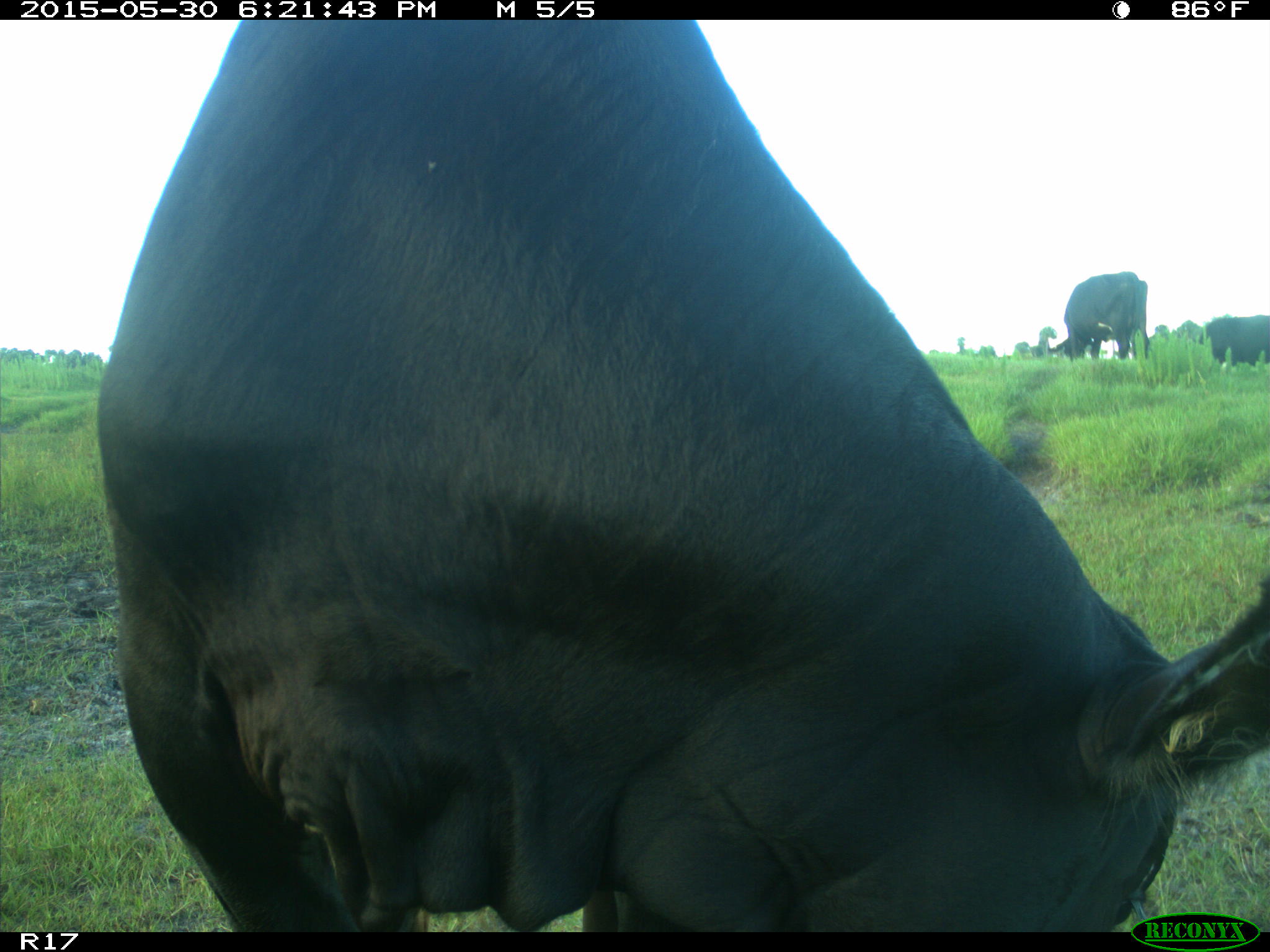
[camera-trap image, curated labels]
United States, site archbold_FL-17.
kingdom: Animalia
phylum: Chordata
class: Mammalia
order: Artiodactyla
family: Bovidae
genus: Bos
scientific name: Bos taurus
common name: domestic cow